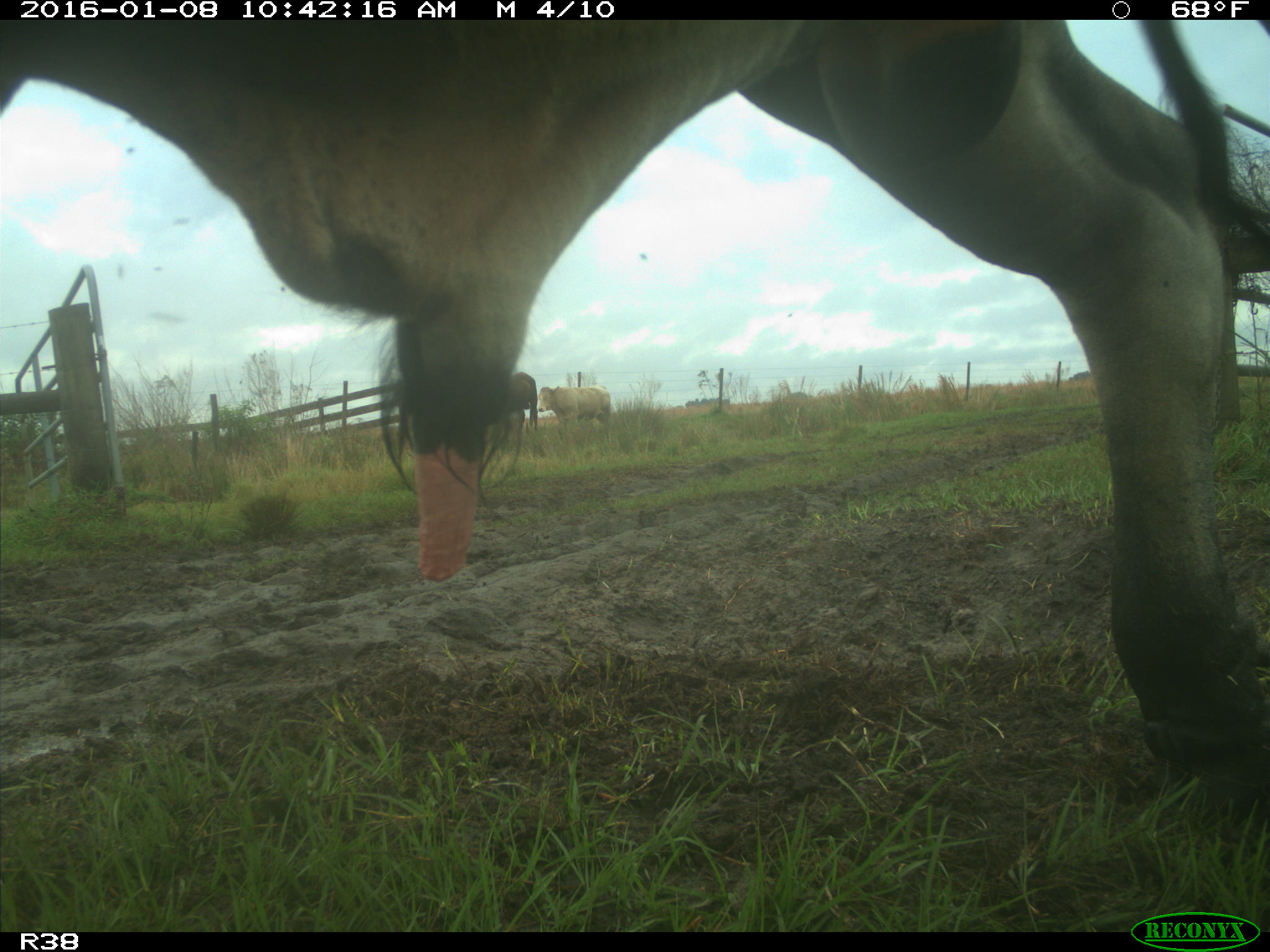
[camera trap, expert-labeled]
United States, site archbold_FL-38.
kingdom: Animalia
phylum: Chordata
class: Mammalia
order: Artiodactyla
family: Bovidae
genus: Bos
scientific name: Bos taurus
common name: domestic cow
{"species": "Bos taurus (domestic cow)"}